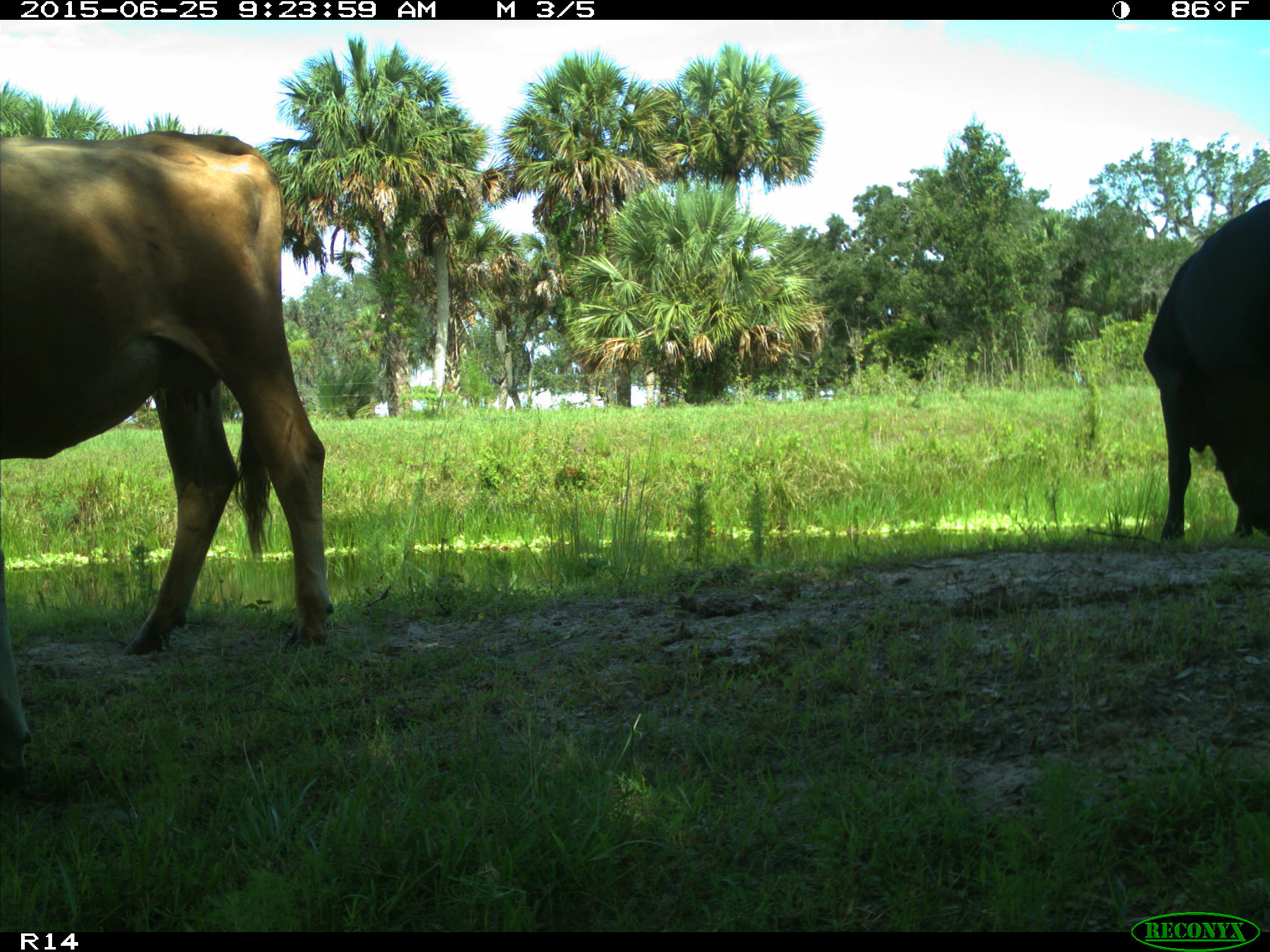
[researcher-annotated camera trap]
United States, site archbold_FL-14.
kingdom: Animalia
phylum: Chordata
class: Mammalia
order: Artiodactyla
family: Bovidae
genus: Bos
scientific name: Bos taurus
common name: domestic cow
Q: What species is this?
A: Bos taurus (domestic cow).